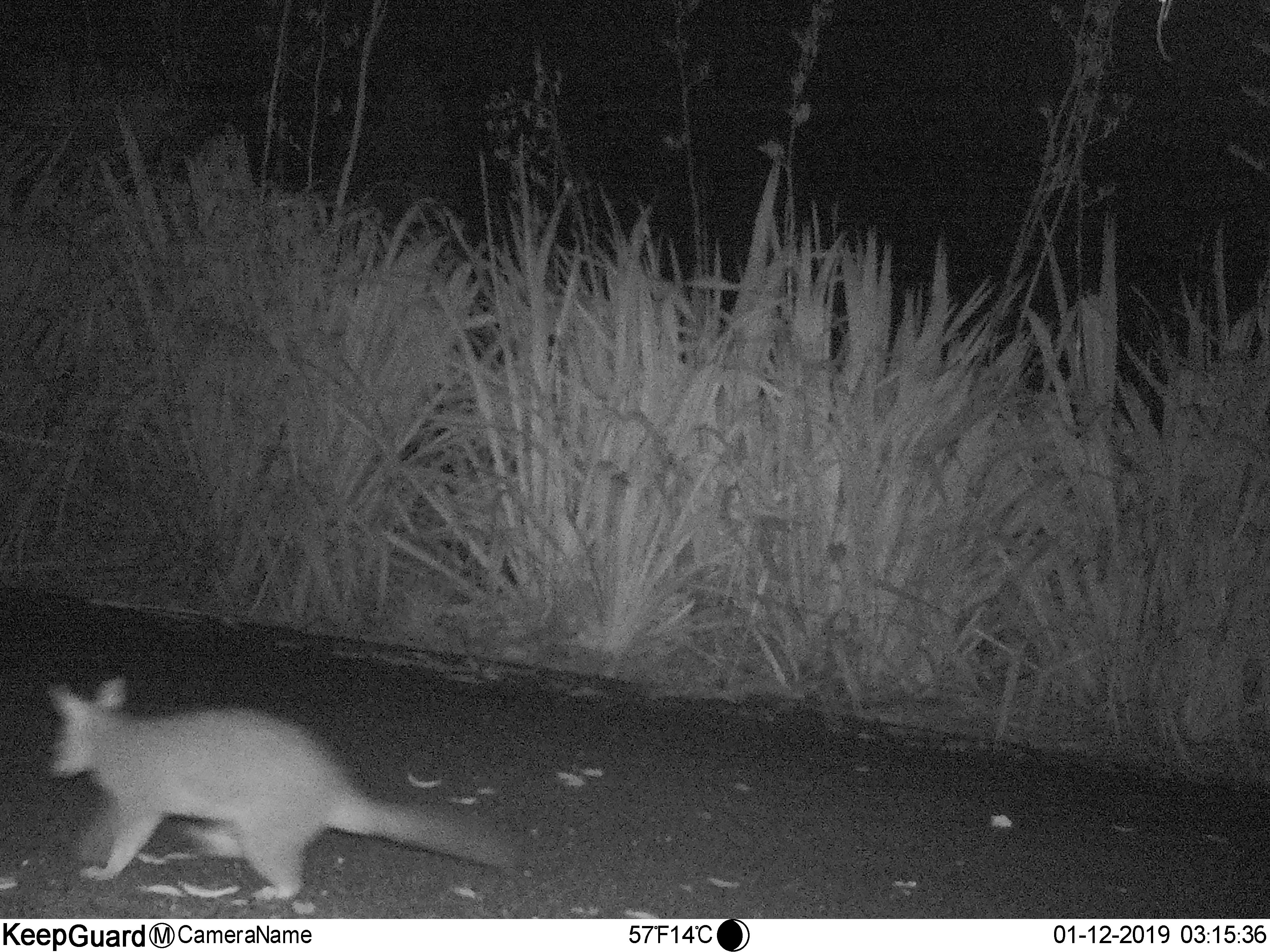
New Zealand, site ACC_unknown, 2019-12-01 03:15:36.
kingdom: Animalia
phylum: Chordata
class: Mammalia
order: Diprotodontia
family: Phalangeridae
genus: Trichosurus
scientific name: Trichosurus vulpecula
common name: common brushtail possum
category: possum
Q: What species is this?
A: Possum (common brushtail possum) (Trichosurus vulpecula).